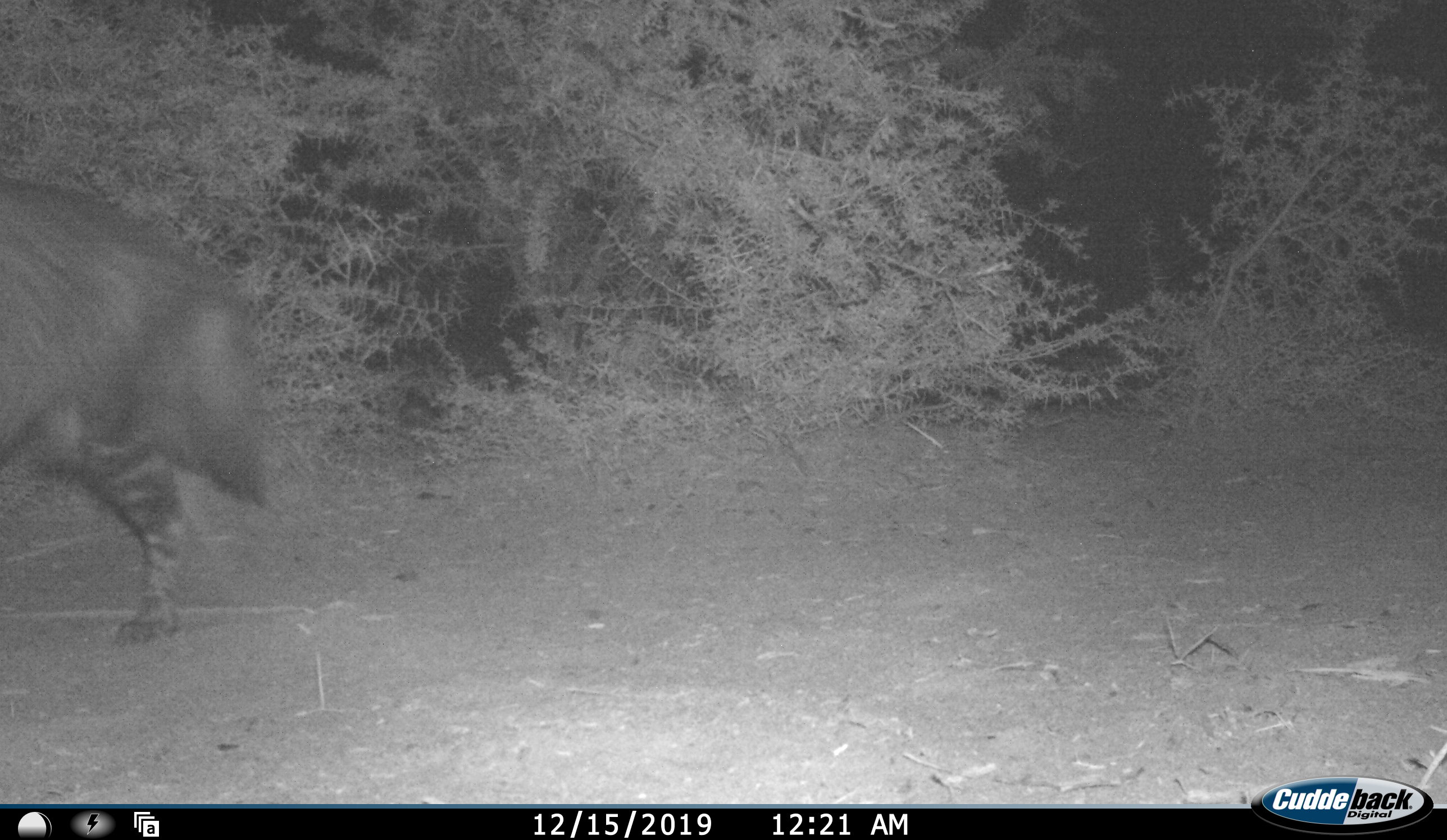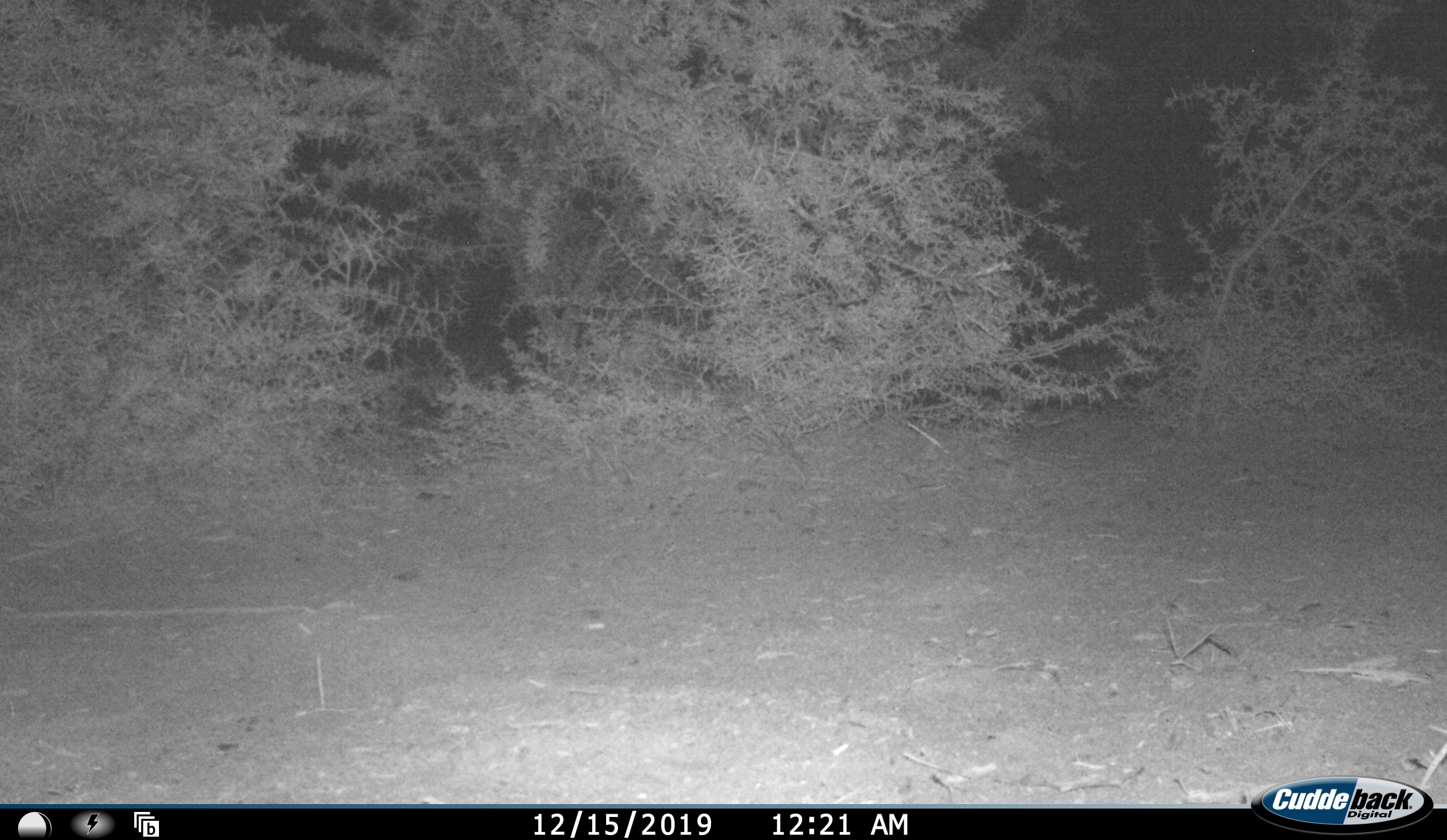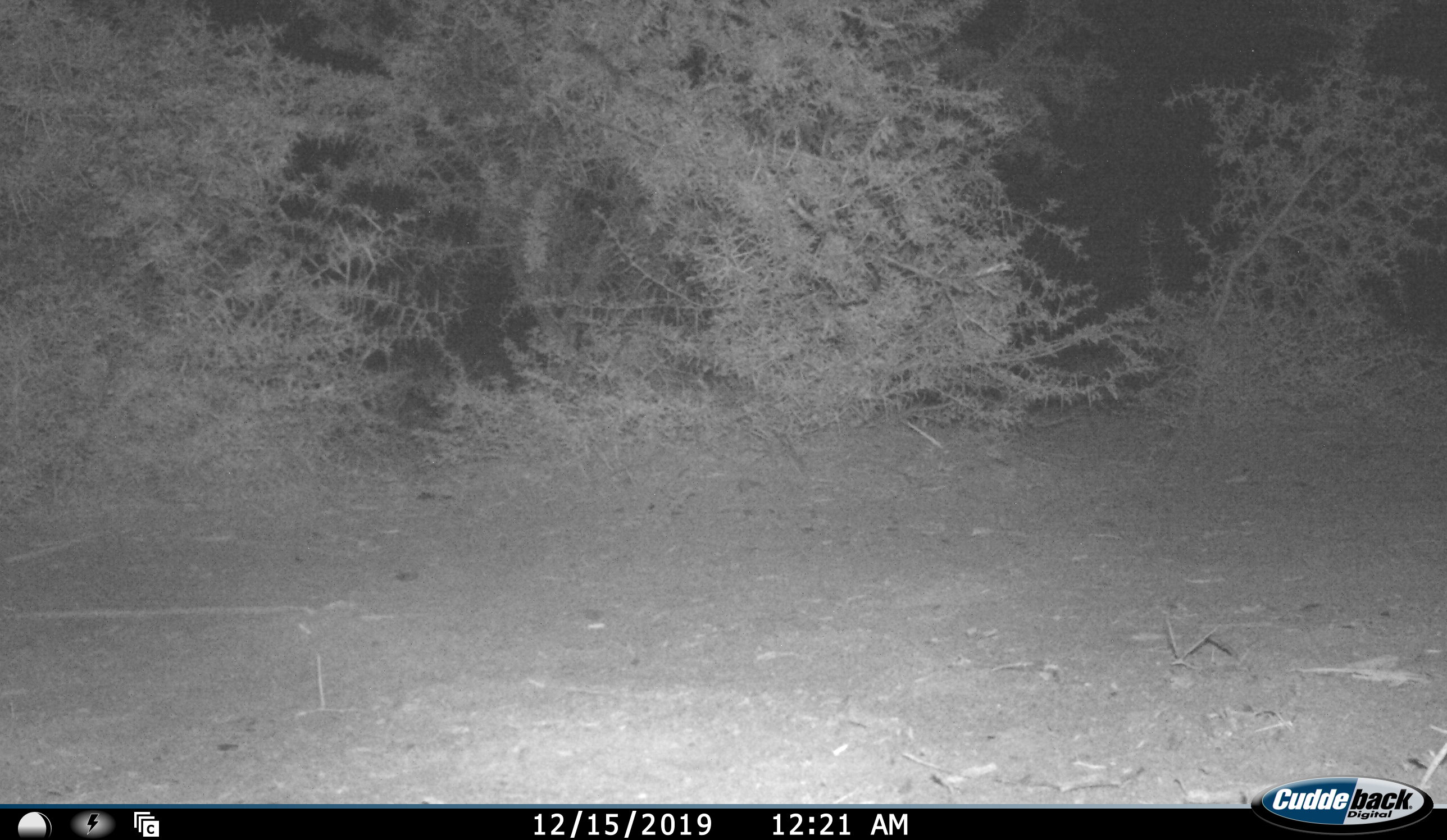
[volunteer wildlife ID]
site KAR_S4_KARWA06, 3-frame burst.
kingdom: Animalia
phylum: Chordata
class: Mammalia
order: Carnivora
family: Hyaenidae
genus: Parahyaena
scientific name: Parahyaena brunnea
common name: brown hyena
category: hyenabrown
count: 1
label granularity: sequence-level